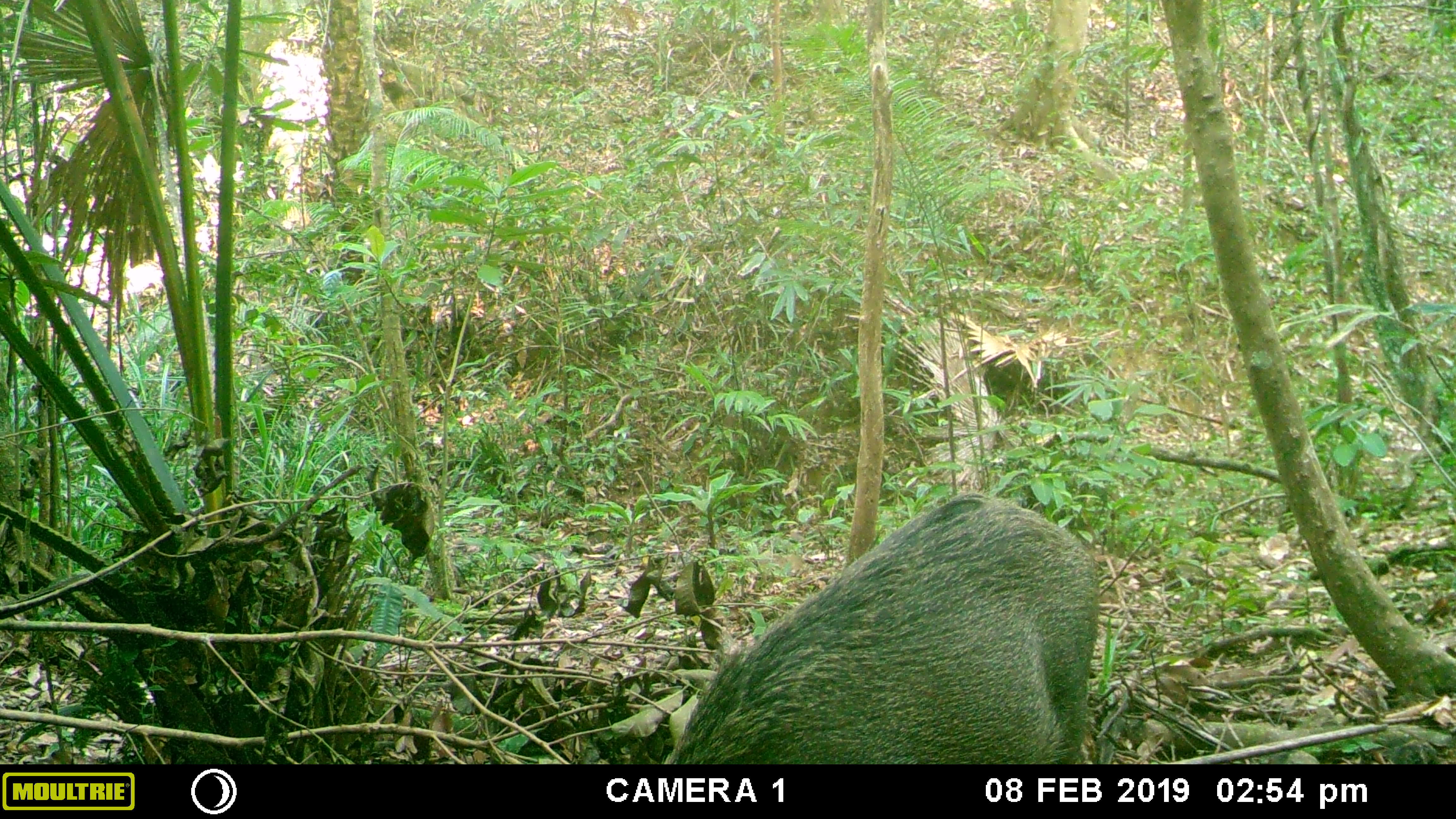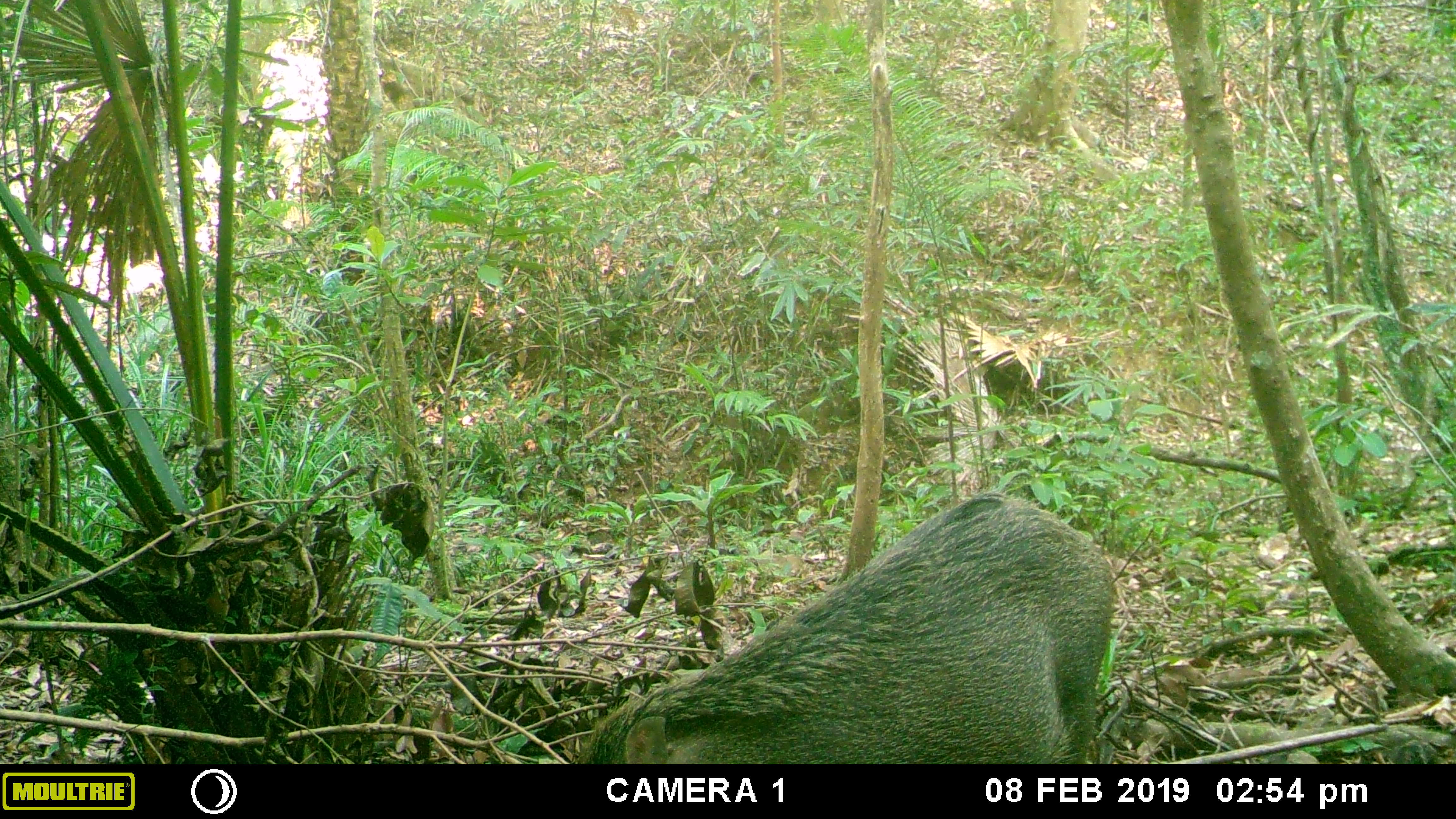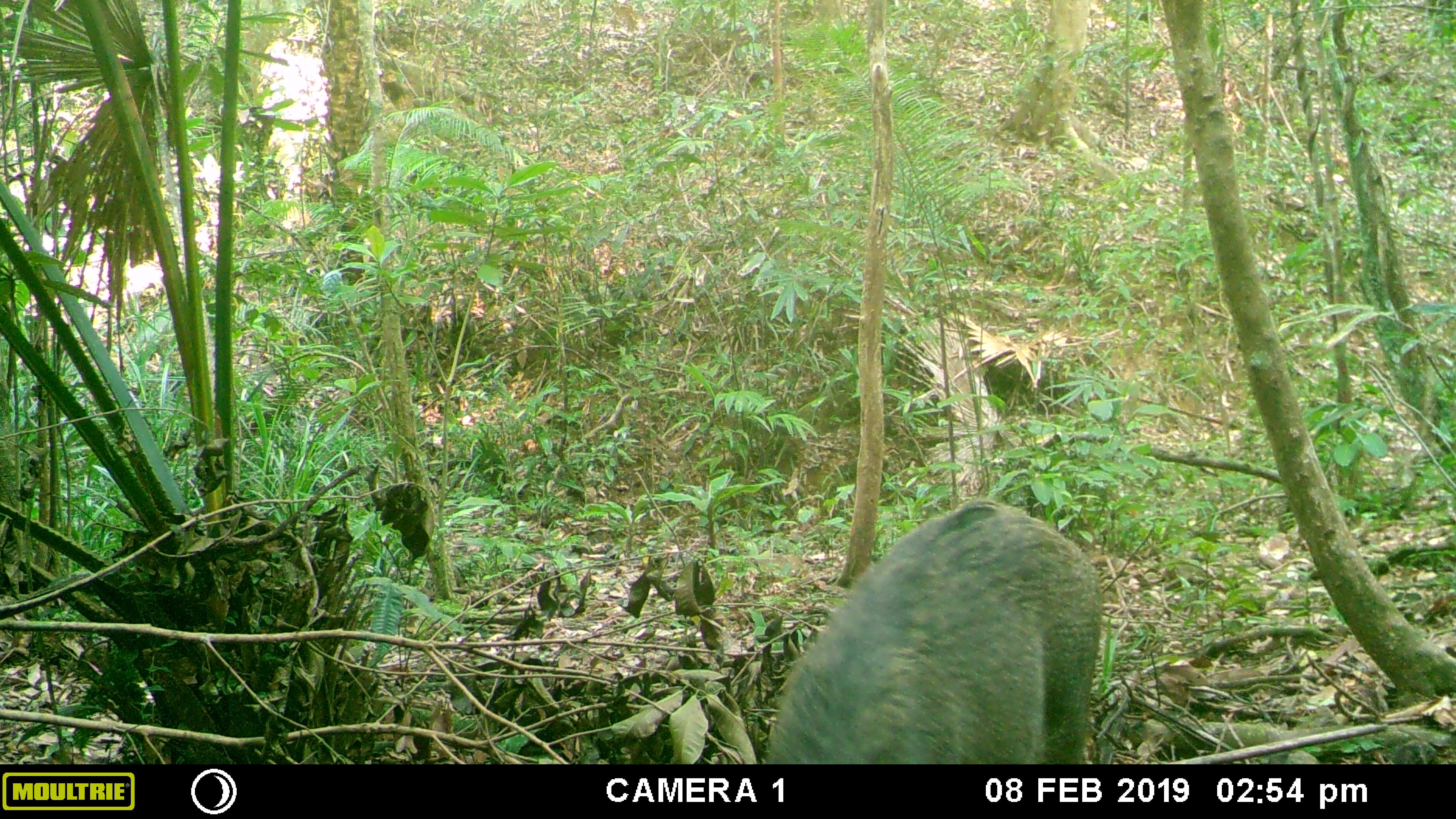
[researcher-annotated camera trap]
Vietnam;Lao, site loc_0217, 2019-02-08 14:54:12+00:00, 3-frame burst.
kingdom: Animalia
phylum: Chordata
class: Mammalia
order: Artiodactyla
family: Suidae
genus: Sus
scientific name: Sus scrofa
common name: eurasian wild pig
Eurasian wild pig (Sus scrofa). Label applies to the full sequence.